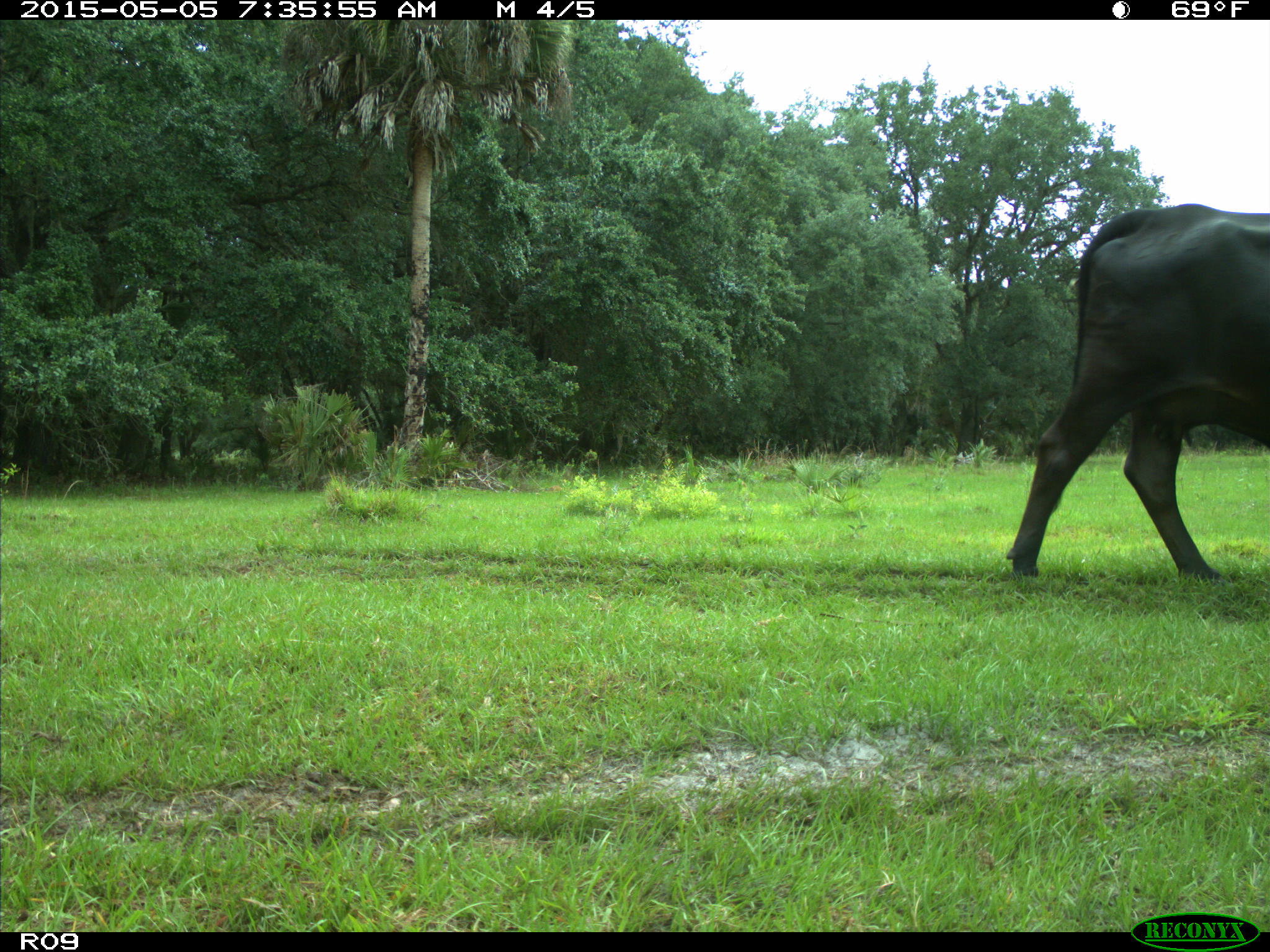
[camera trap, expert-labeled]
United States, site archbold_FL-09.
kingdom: Animalia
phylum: Chordata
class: Mammalia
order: Artiodactyla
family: Bovidae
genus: Bos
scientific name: Bos taurus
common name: domestic cow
Bos taurus (domestic cow).